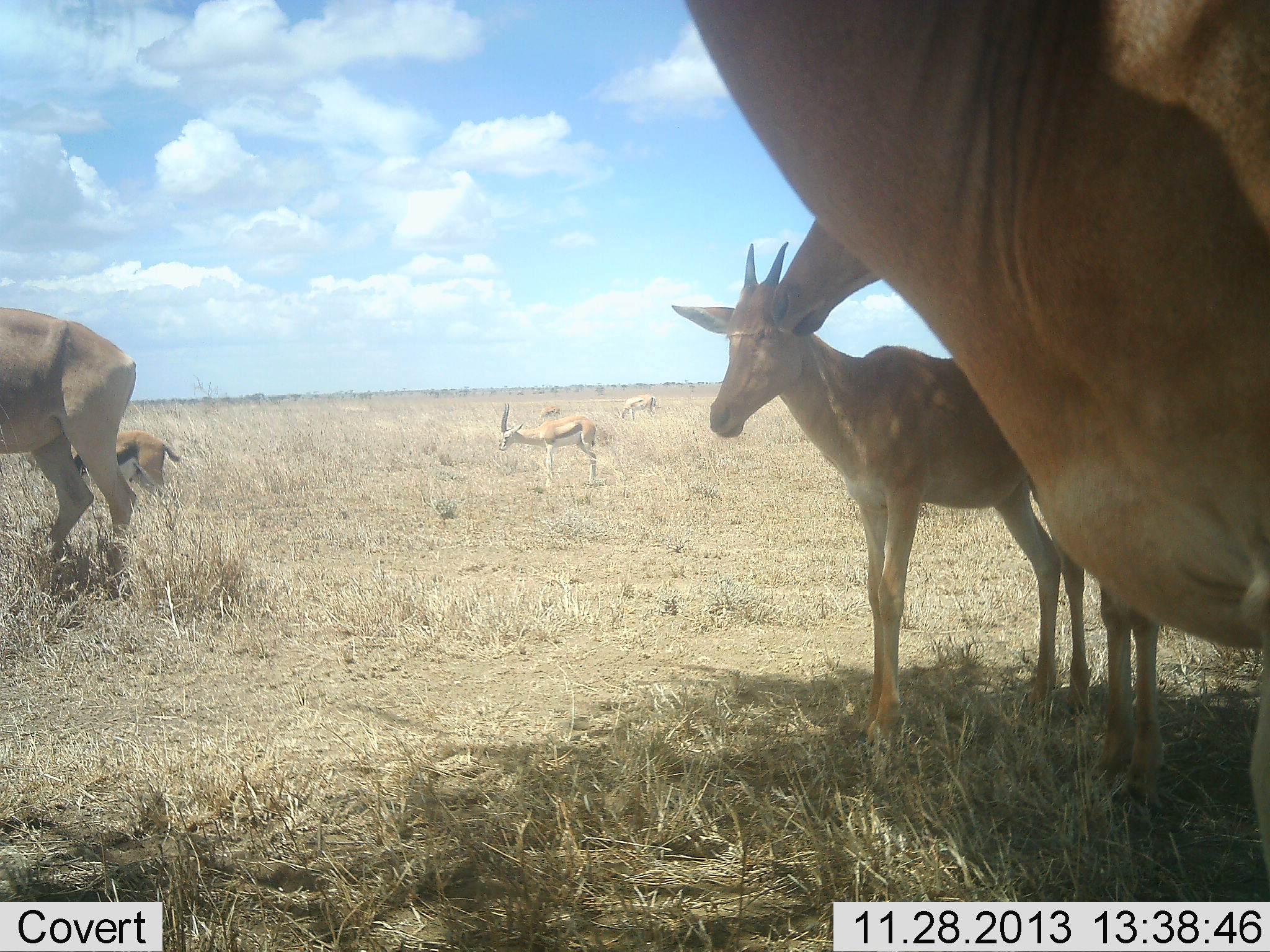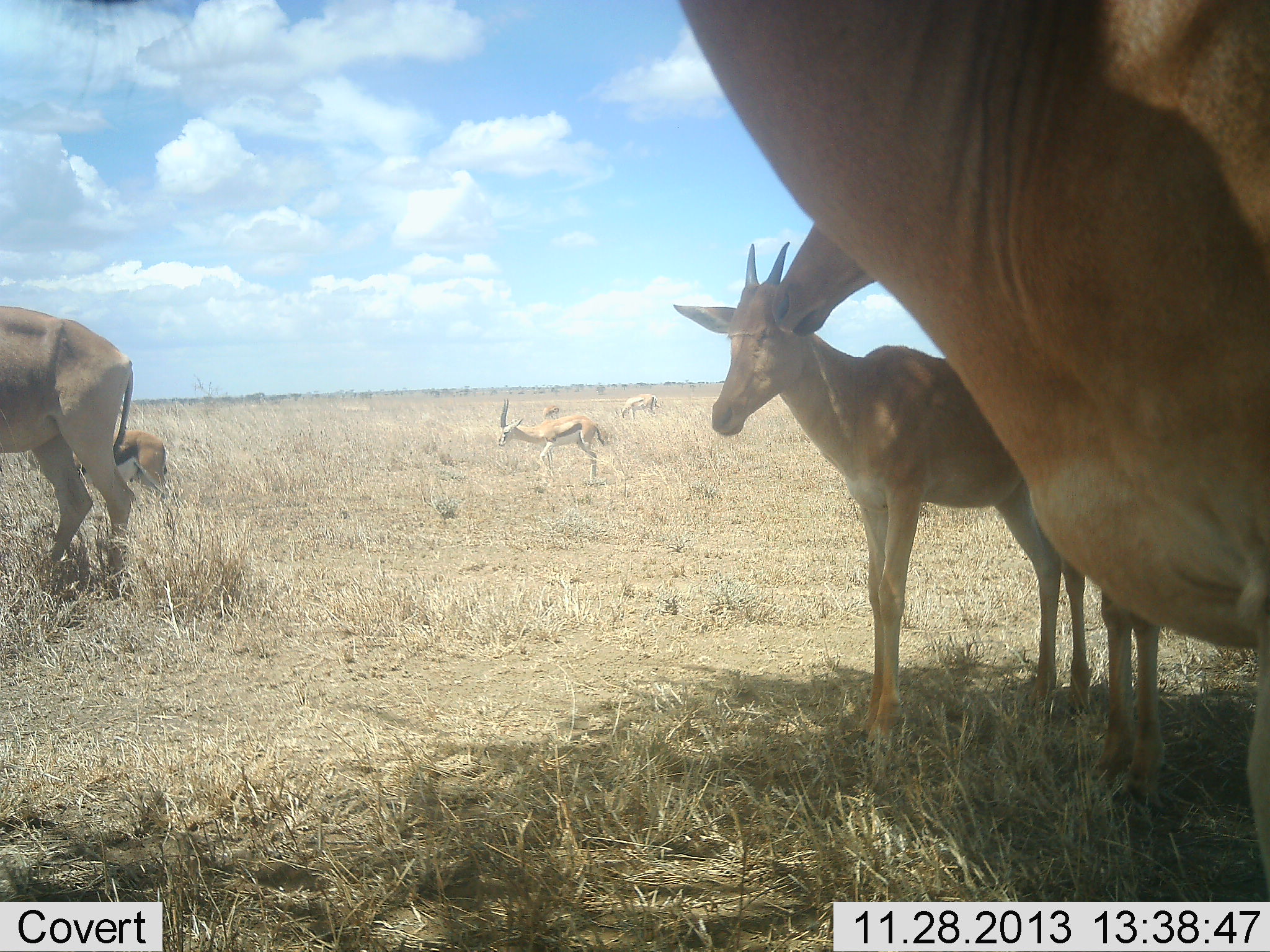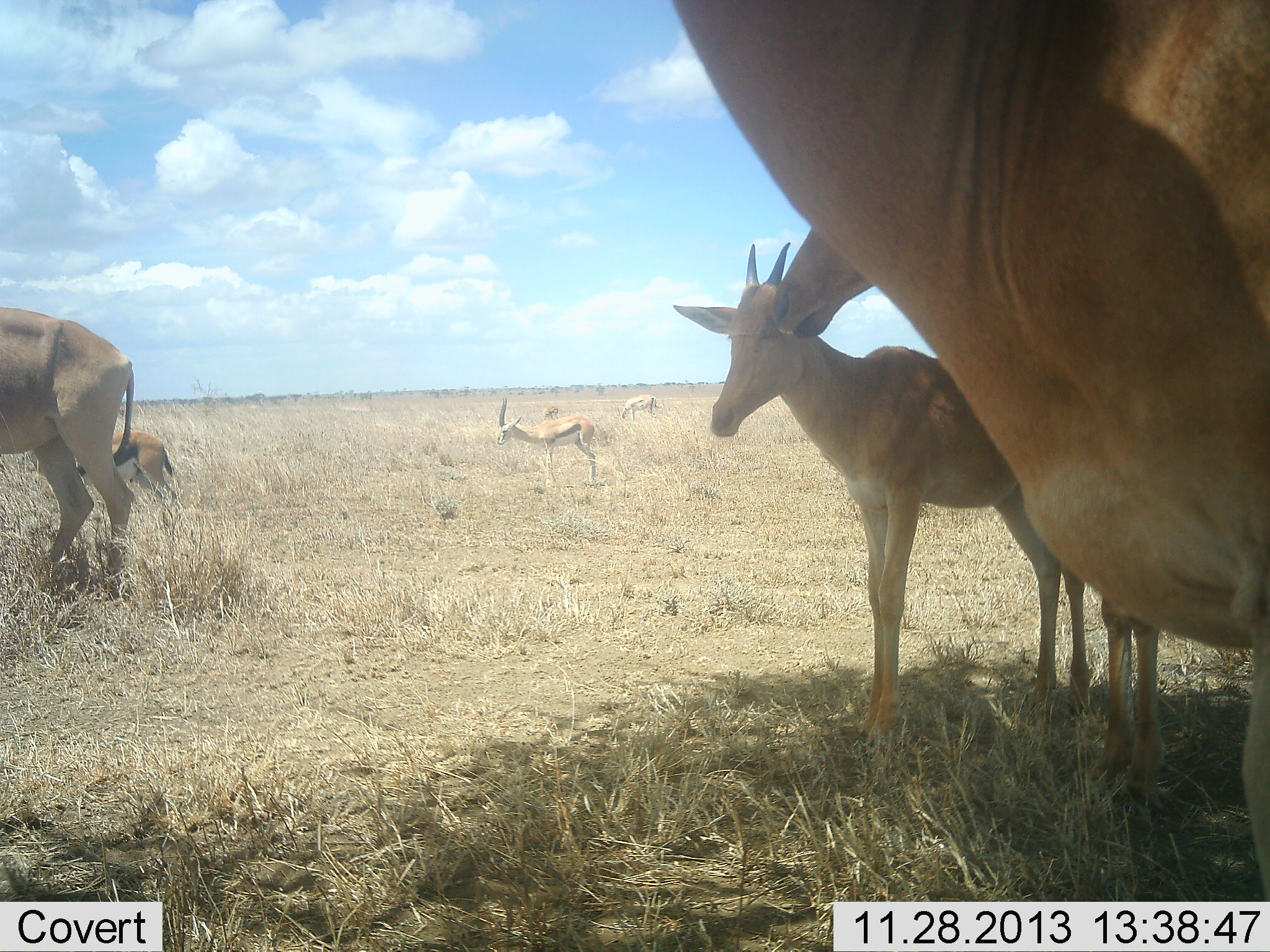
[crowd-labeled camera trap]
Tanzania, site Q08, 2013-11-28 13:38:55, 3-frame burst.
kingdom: Animalia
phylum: Chordata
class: Mammalia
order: Artiodactyla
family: Bovidae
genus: Eudorcas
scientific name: Eudorcas thomsonii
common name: thomson's gazelle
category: gazellethomsons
Gazellethomsons (thomson's gazelle) (Eudorcas thomsonii), count 3. Behavior (volunteer vote fractions): standing 53%, resting 0%, moving 35%, interacting 0%. Young present (vote fraction): 0%. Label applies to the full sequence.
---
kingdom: Animalia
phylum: Chordata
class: Mammalia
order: Artiodactyla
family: Bovidae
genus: Alcelaphus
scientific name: Alcelaphus buselaphus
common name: hartebeest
Hartebeest (Alcelaphus buselaphus), count 3. Behavior (volunteer vote fractions): standing 100%, resting 0%, moving 0%, interacting 9%. Young present (vote fraction): 45%. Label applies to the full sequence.